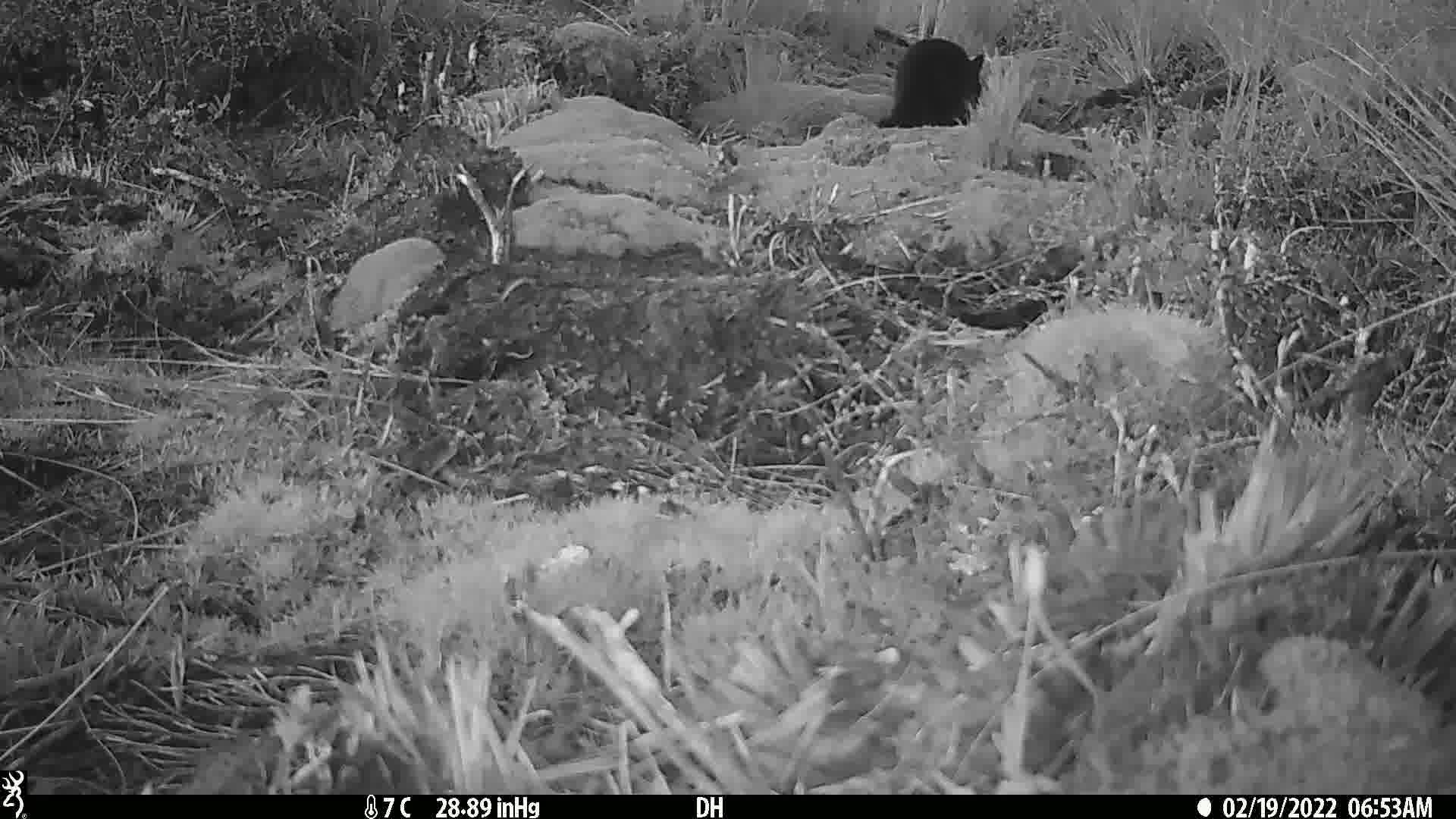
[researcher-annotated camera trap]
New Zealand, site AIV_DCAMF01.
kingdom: Animalia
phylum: Chordata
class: Mammalia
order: Carnivora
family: Felidae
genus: Felis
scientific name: Felis catus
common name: domestic cat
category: cat